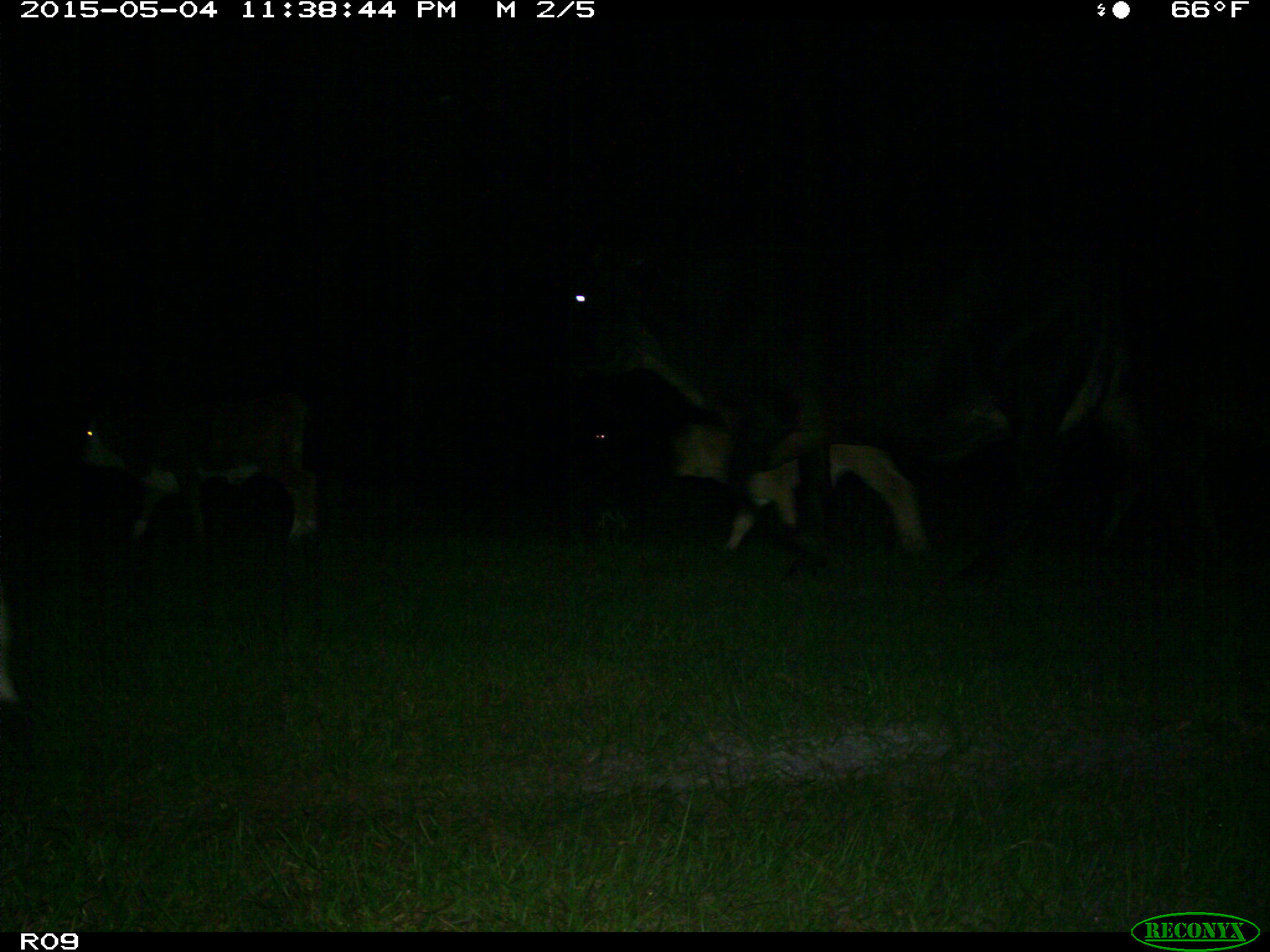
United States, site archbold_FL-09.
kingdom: Animalia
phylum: Chordata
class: Mammalia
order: Artiodactyla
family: Bovidae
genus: Bos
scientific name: Bos taurus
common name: domestic cow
Bos taurus (domestic cow).